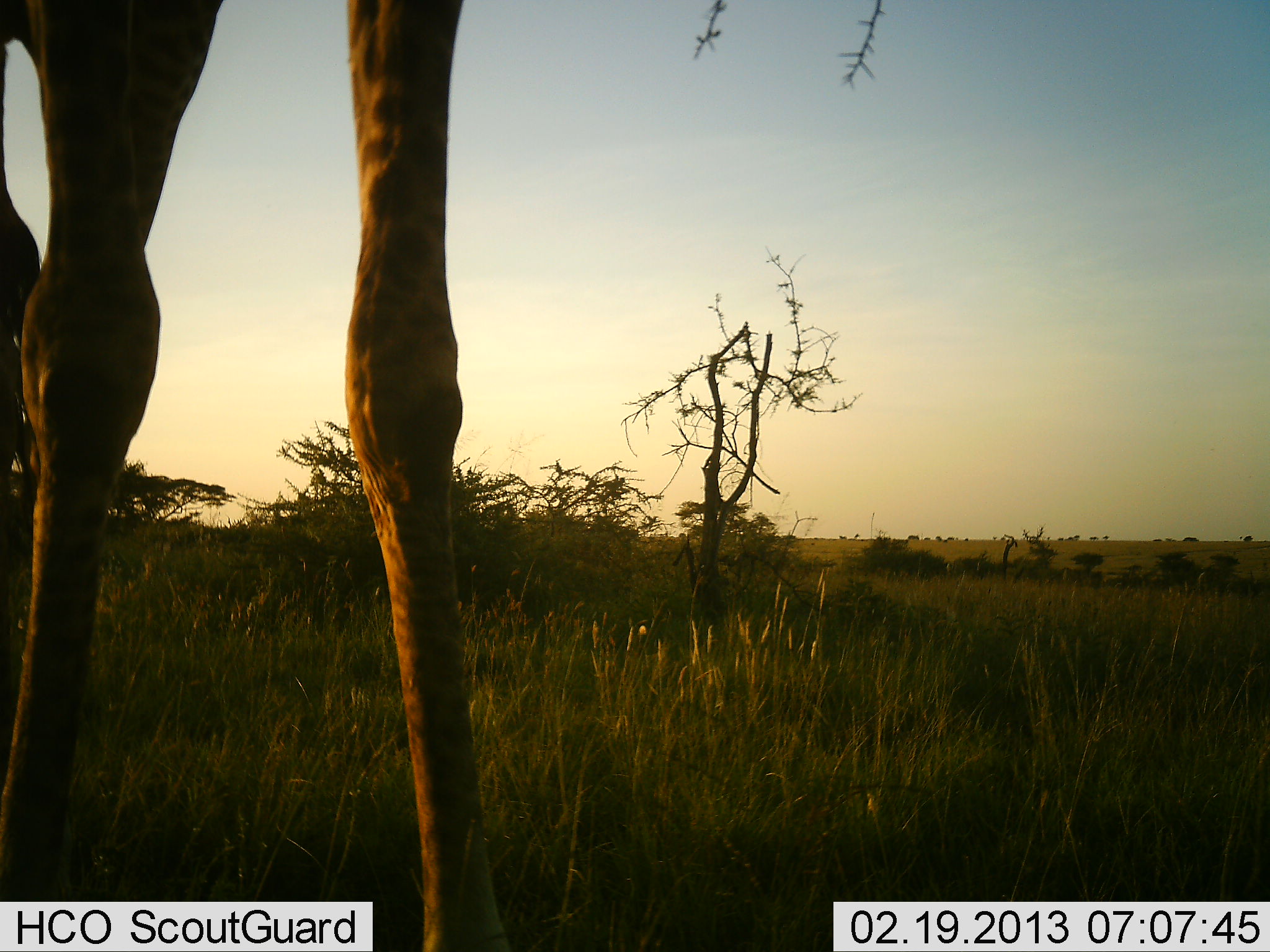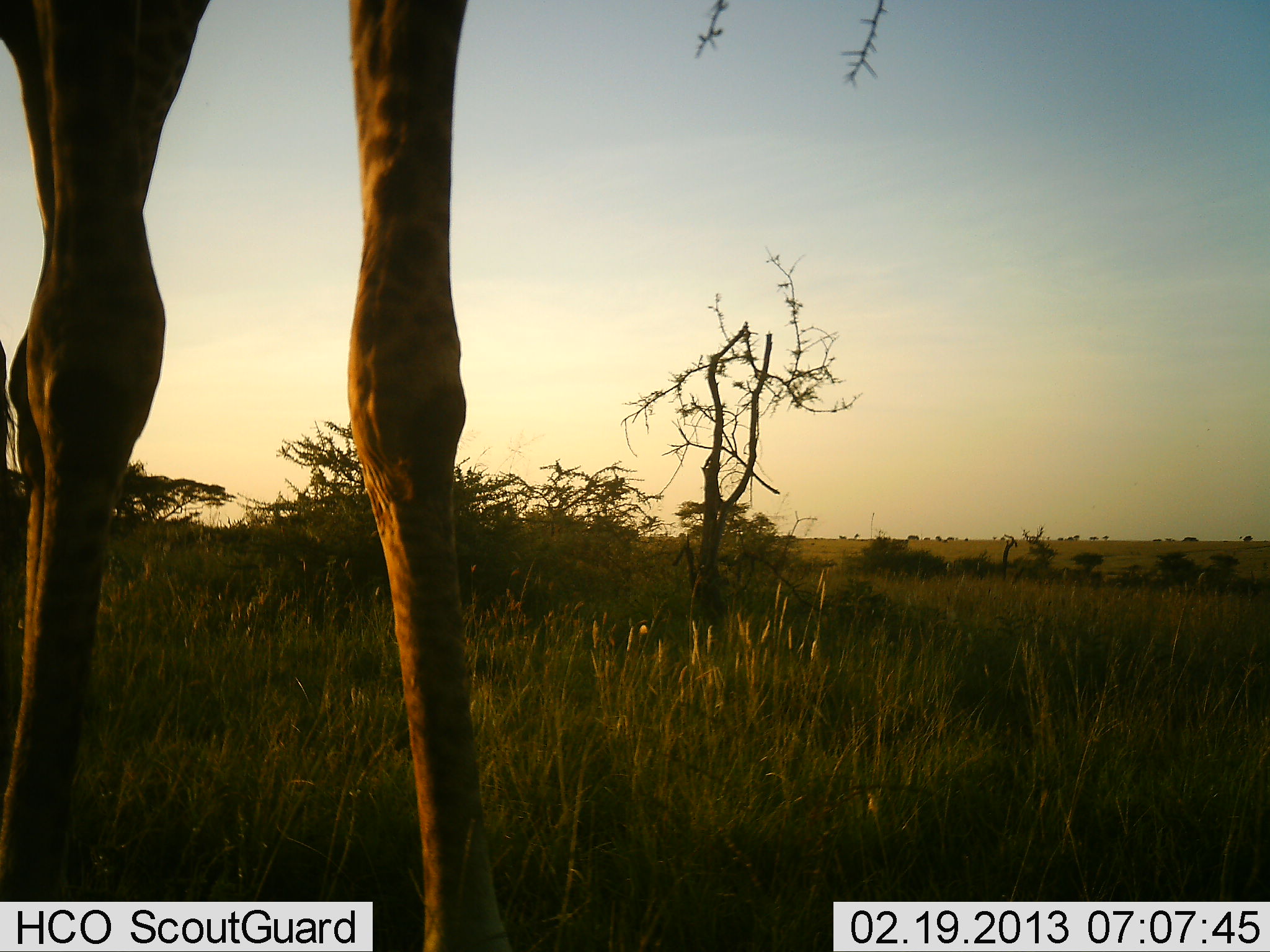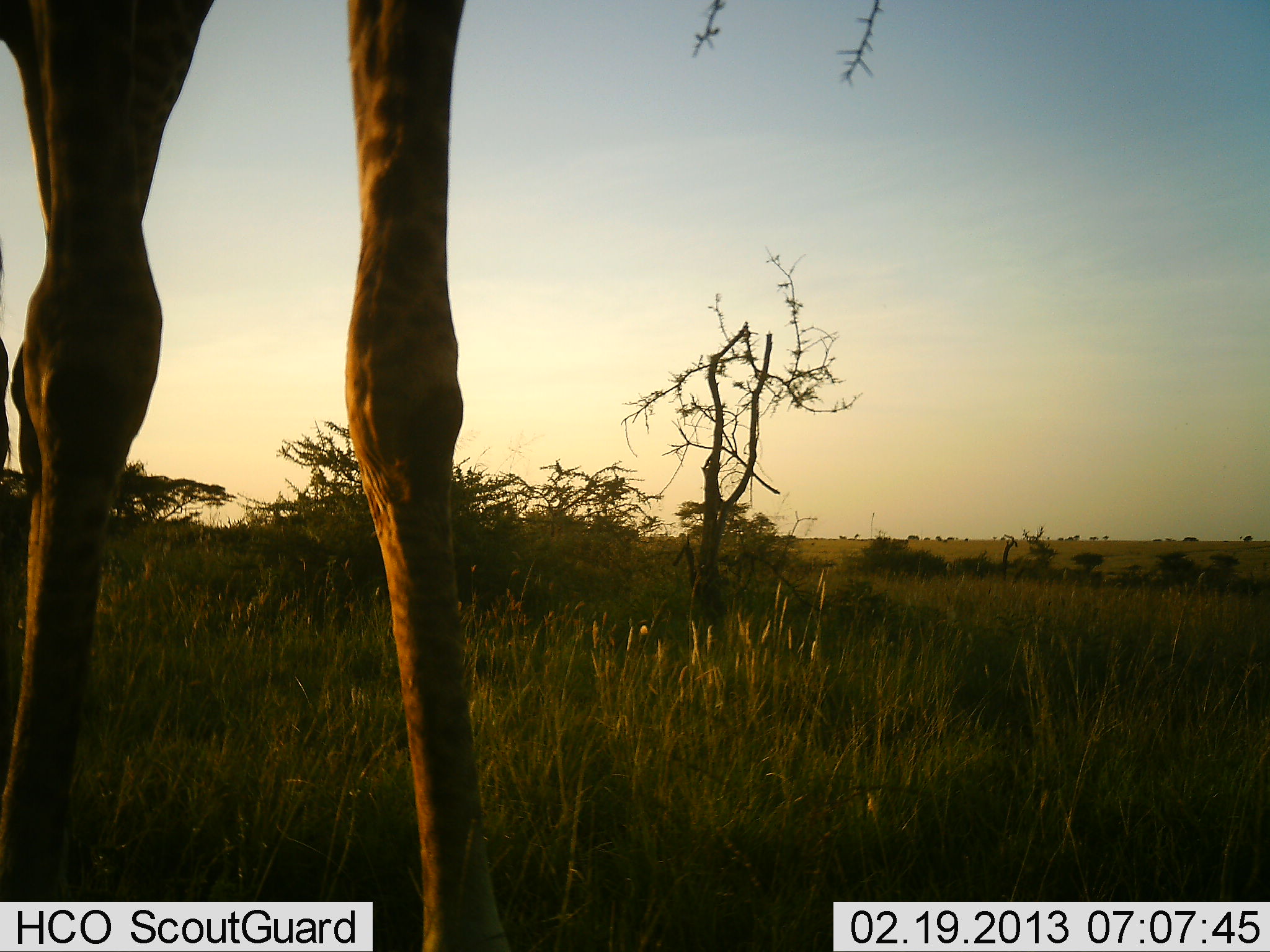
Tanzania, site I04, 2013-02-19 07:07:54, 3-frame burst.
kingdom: Animalia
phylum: Chordata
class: Mammalia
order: Artiodactyla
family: Giraffidae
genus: Giraffa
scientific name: Giraffa camelopardalis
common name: giraffe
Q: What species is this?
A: Giraffe (Giraffa camelopardalis).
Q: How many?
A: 1.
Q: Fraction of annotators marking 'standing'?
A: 92%.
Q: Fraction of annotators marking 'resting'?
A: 0%.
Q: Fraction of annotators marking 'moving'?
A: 0%.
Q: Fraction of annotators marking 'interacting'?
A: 0%.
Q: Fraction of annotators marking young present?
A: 0%.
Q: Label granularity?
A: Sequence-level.